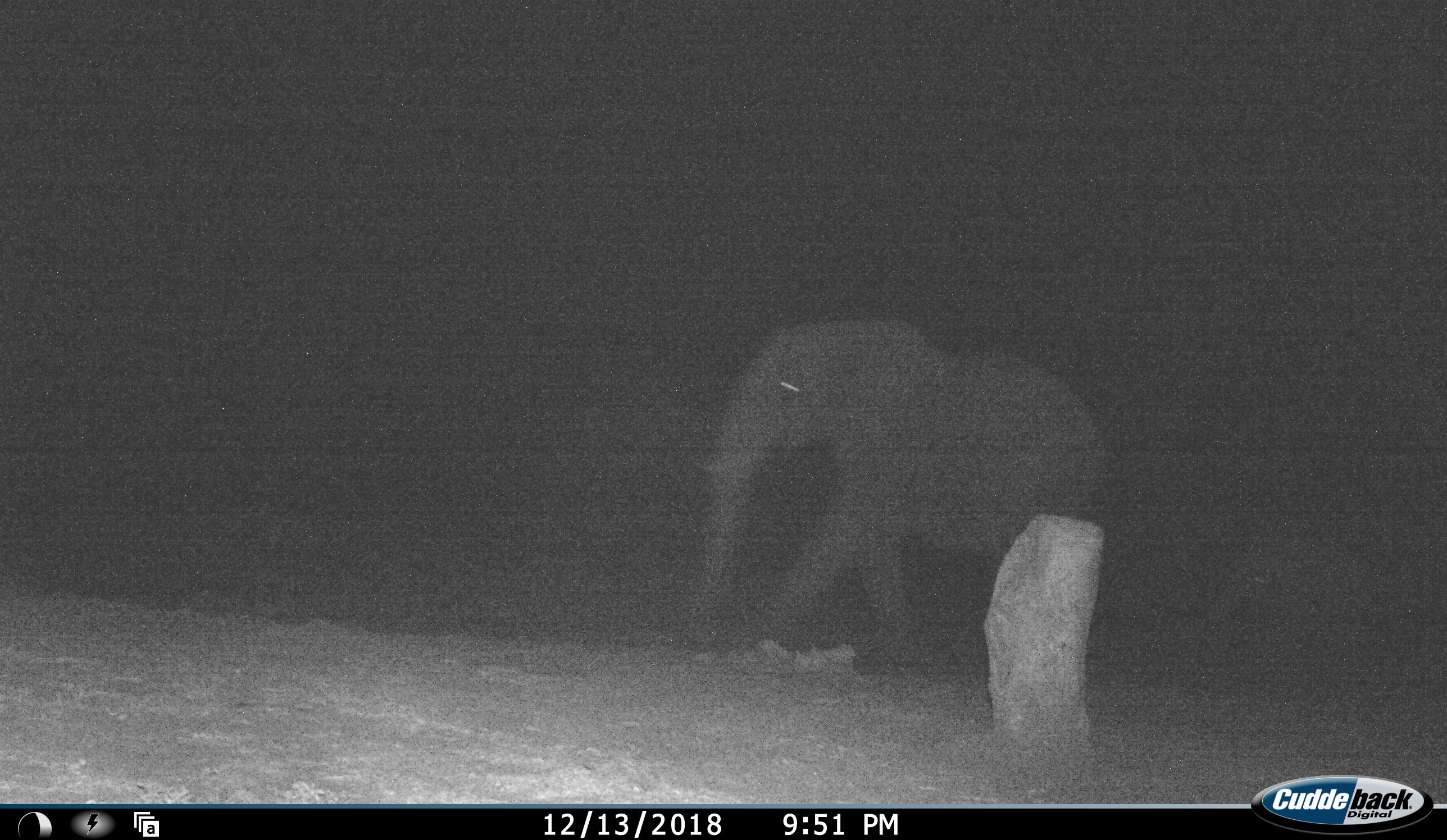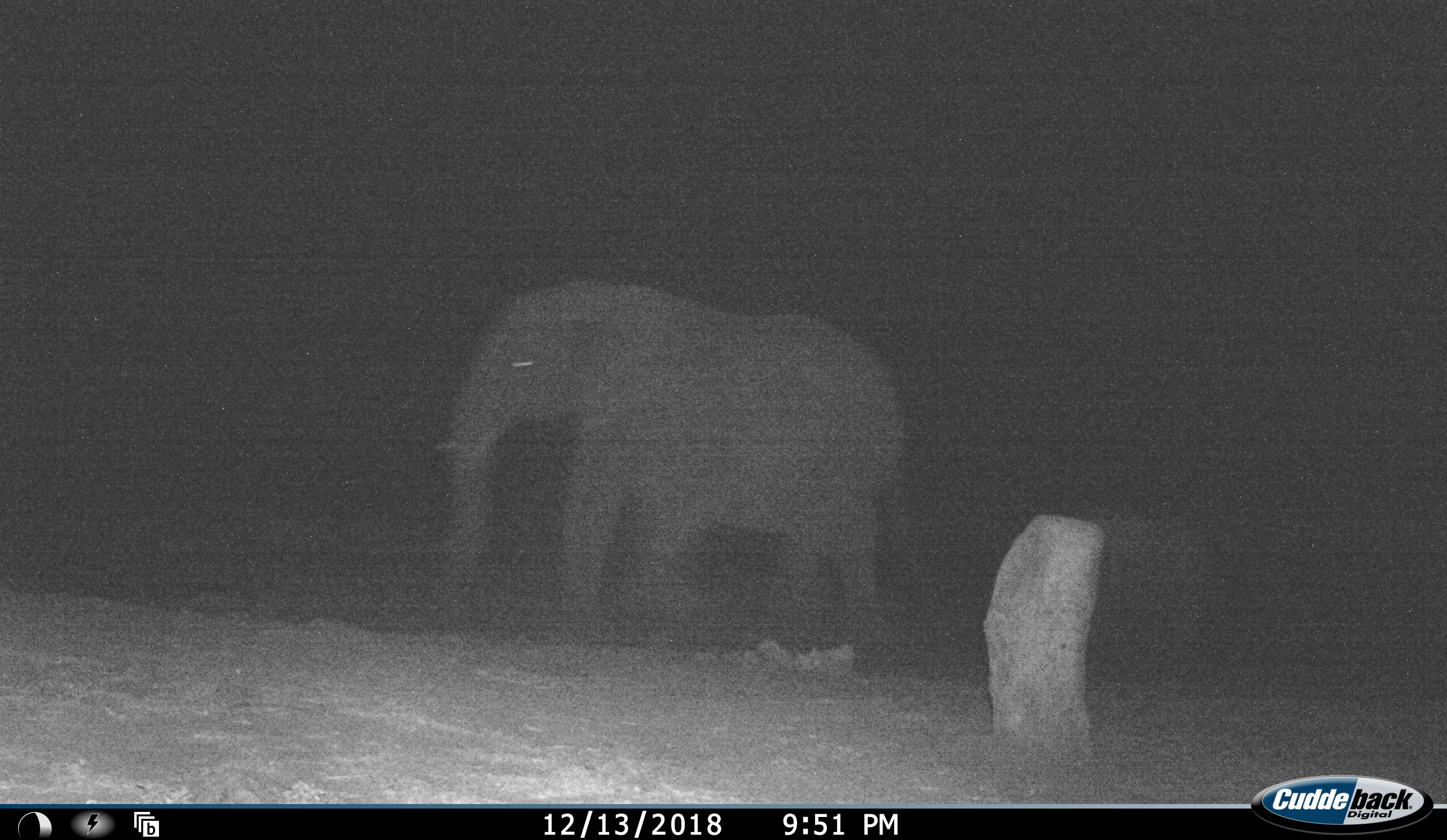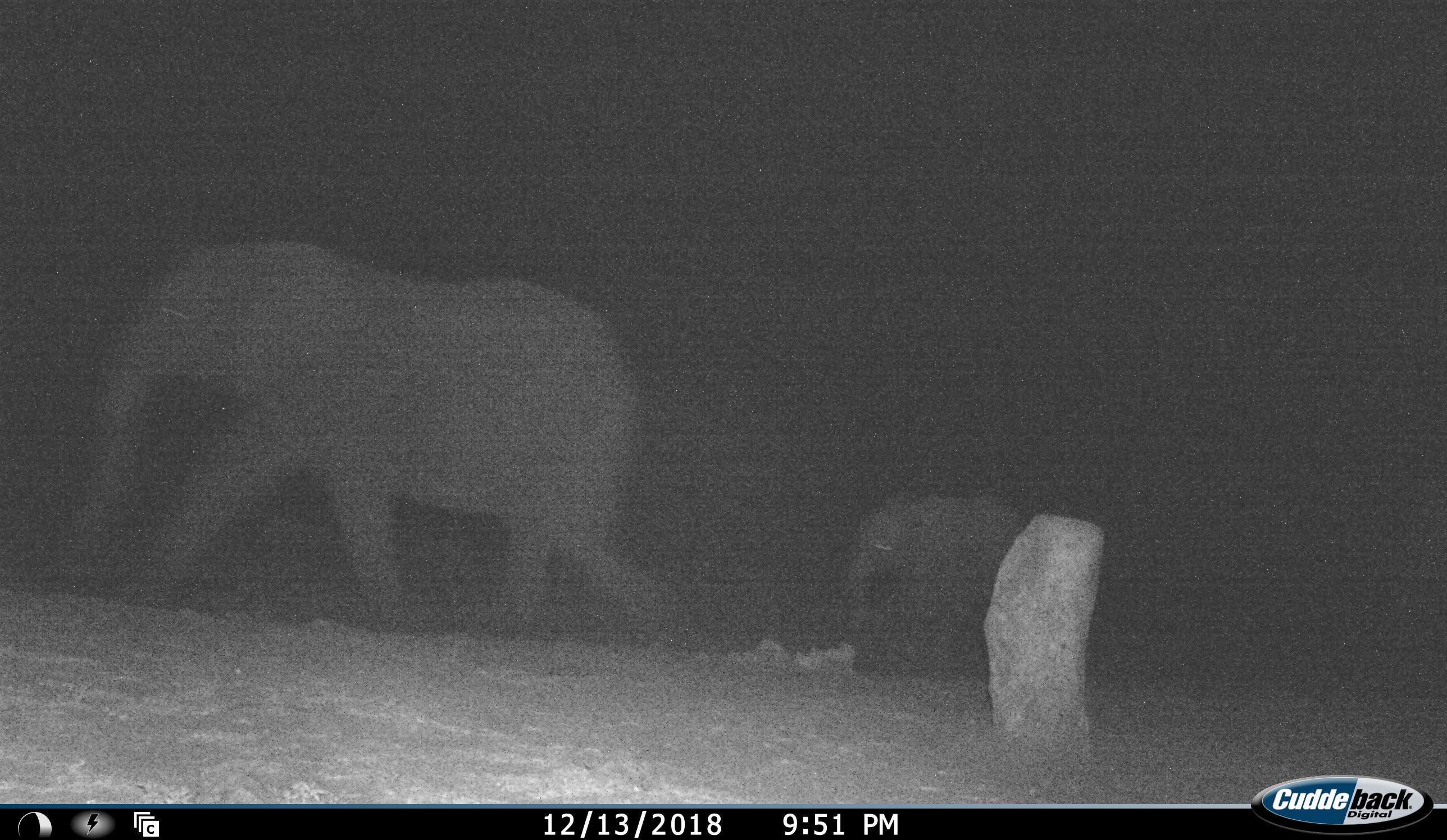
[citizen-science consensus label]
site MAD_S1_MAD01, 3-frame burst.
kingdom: Animalia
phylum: Chordata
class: Mammalia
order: Proboscidea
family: Elephantidae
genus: Loxodonta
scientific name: Loxodonta africana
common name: african bush elephant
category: elephant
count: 2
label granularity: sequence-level